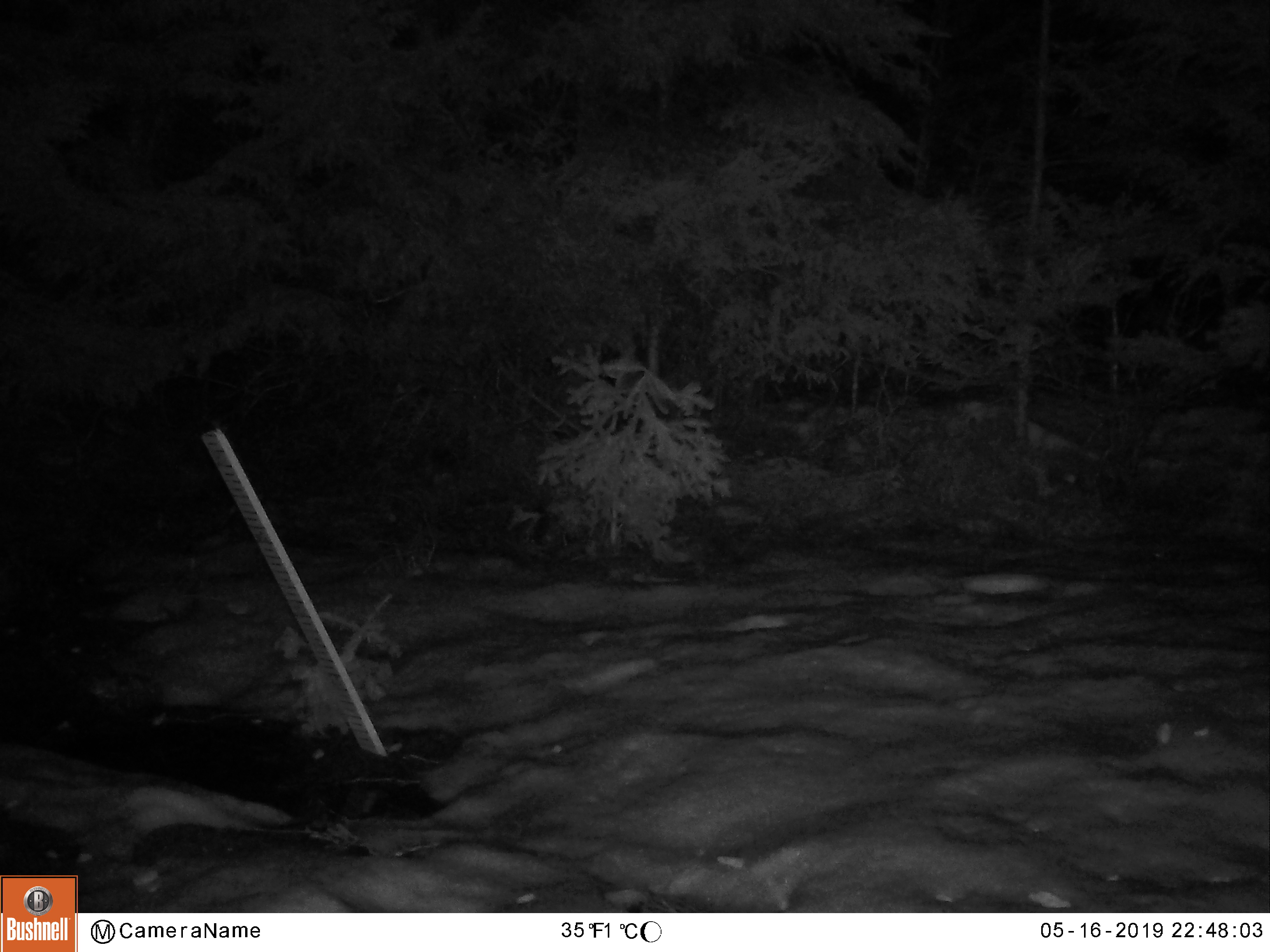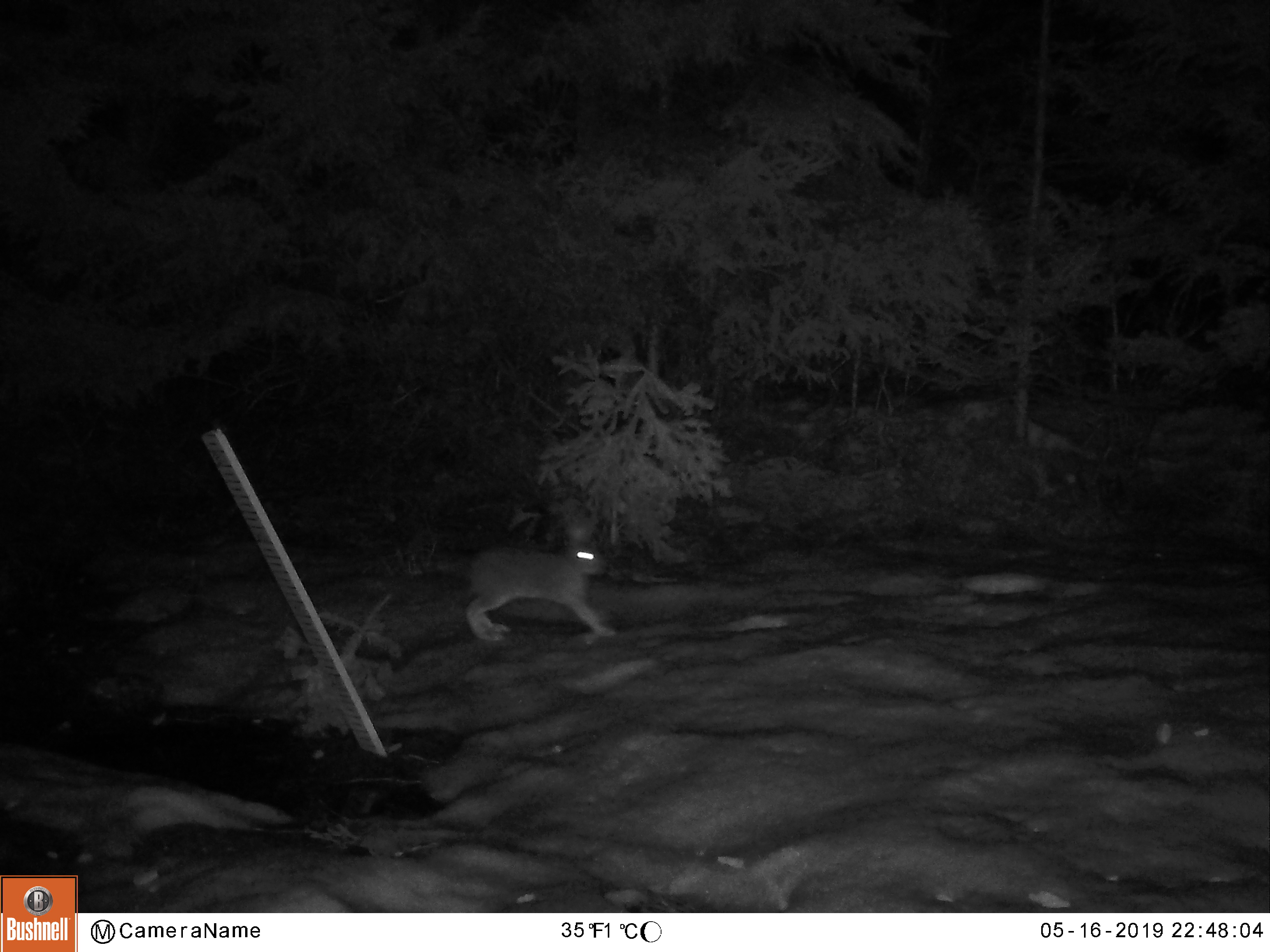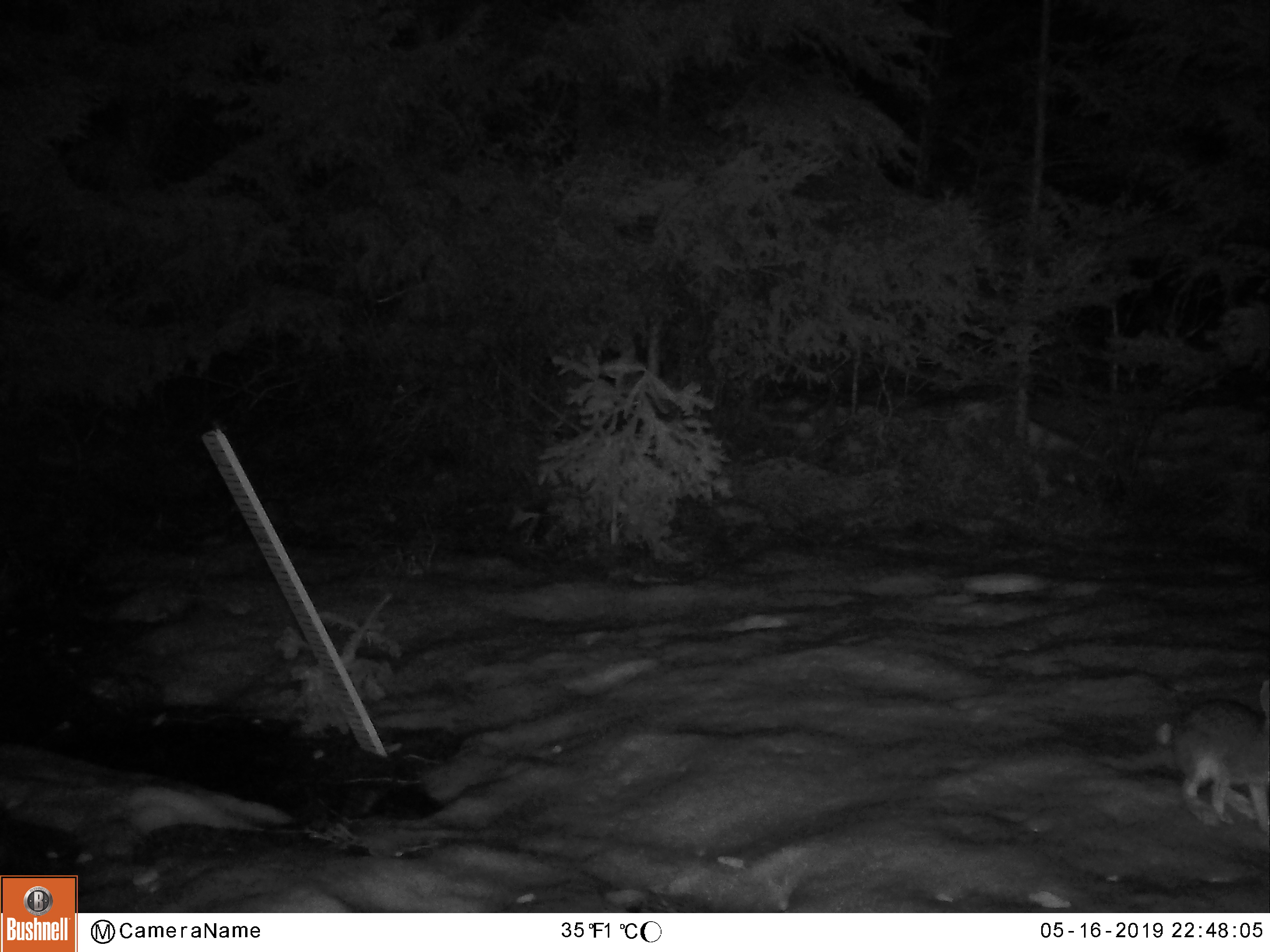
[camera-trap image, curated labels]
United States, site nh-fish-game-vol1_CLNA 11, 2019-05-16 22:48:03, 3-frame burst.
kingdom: Animalia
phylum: Chordata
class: Mammalia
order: Lagomorpha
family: Leporidae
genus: Lepus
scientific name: Lepus americanus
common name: snowshoe hare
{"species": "snowshoe hare (Lepus americanus)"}